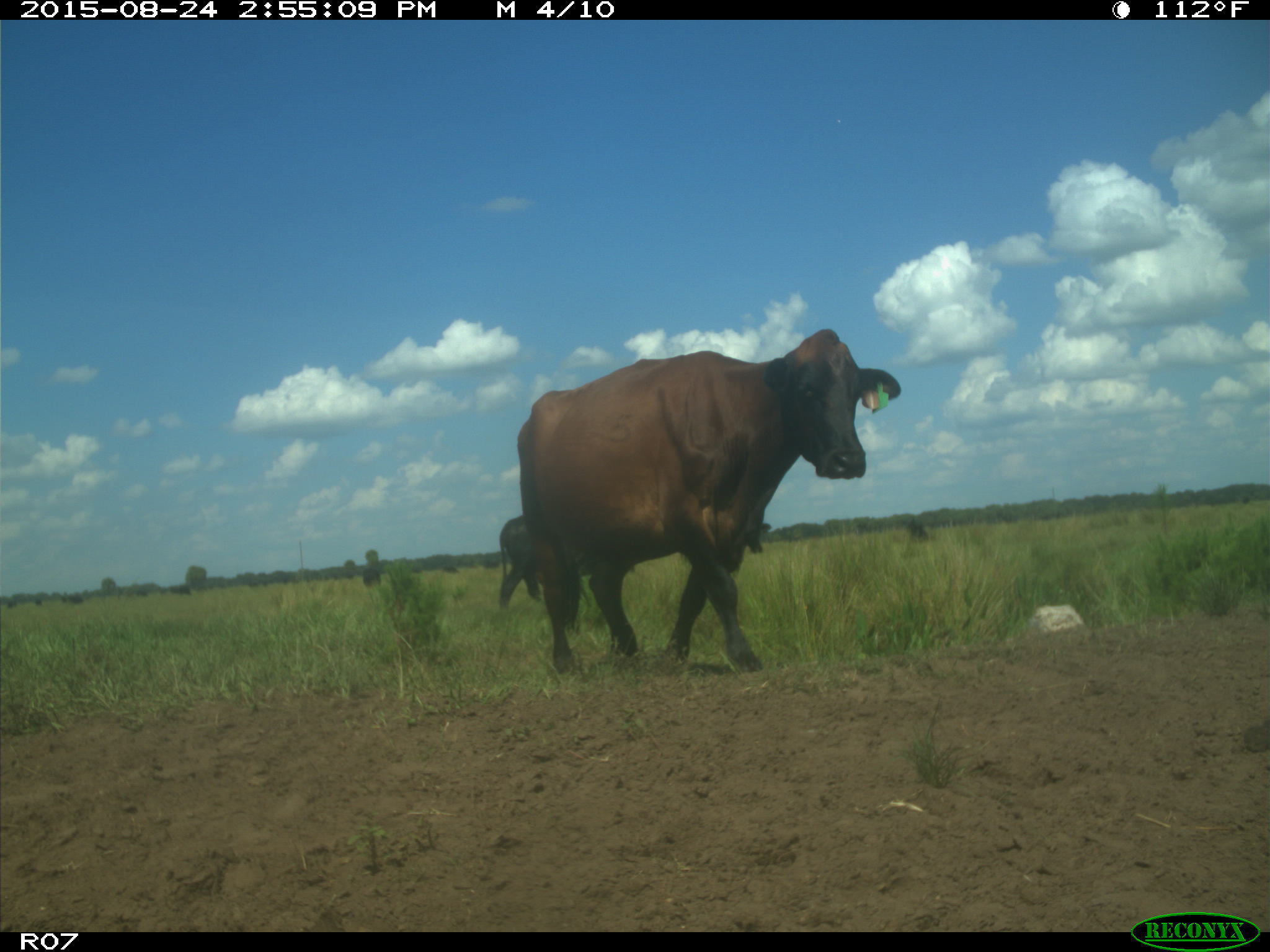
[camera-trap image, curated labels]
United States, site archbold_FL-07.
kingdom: Animalia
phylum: Chordata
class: Mammalia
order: Artiodactyla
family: Bovidae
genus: Bos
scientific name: Bos taurus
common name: domestic cow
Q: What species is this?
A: Bos taurus (domestic cow).